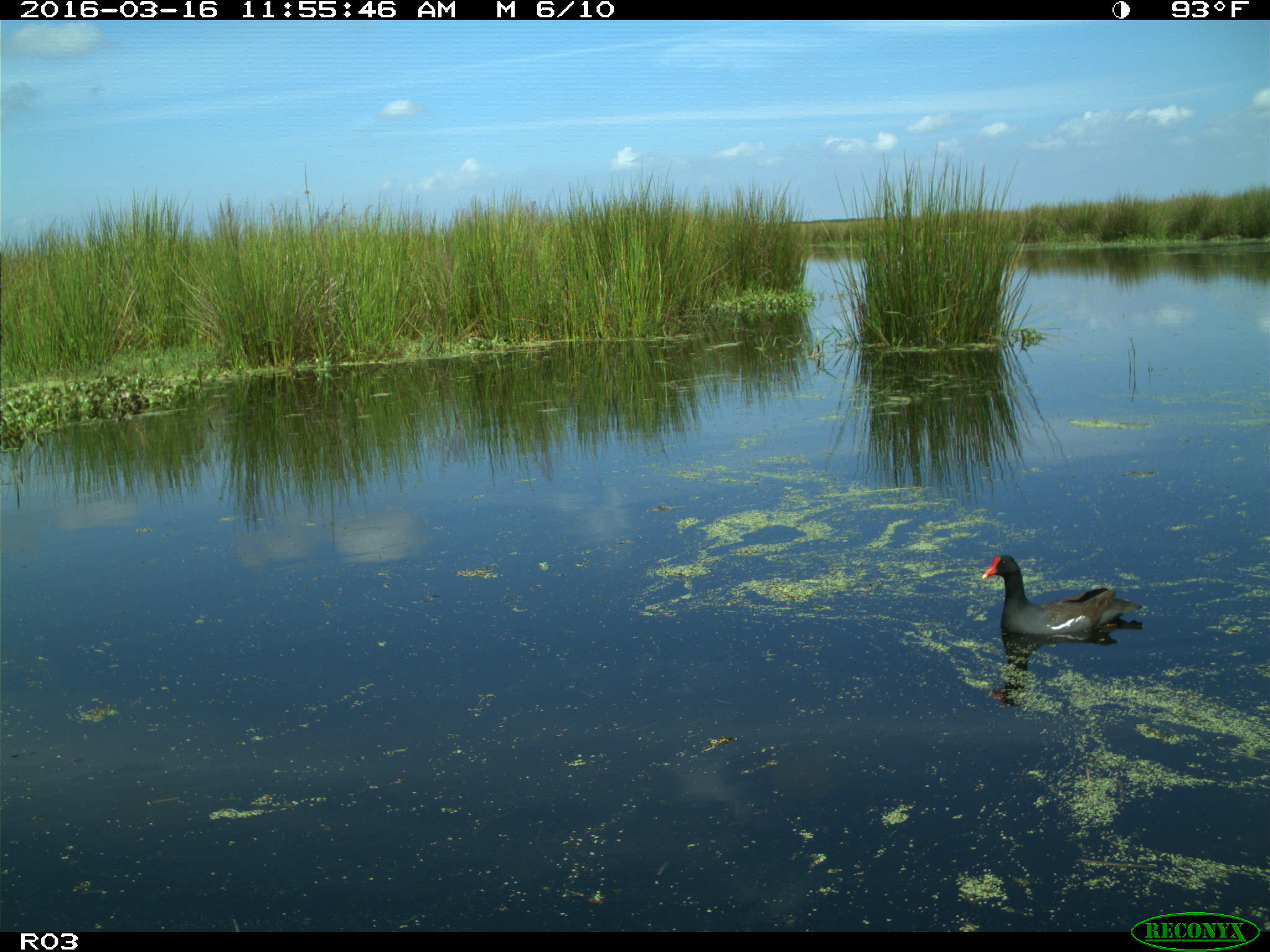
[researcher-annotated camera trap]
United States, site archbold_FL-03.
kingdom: Animalia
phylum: Chordata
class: Aves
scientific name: Aves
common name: birds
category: unidentified bird